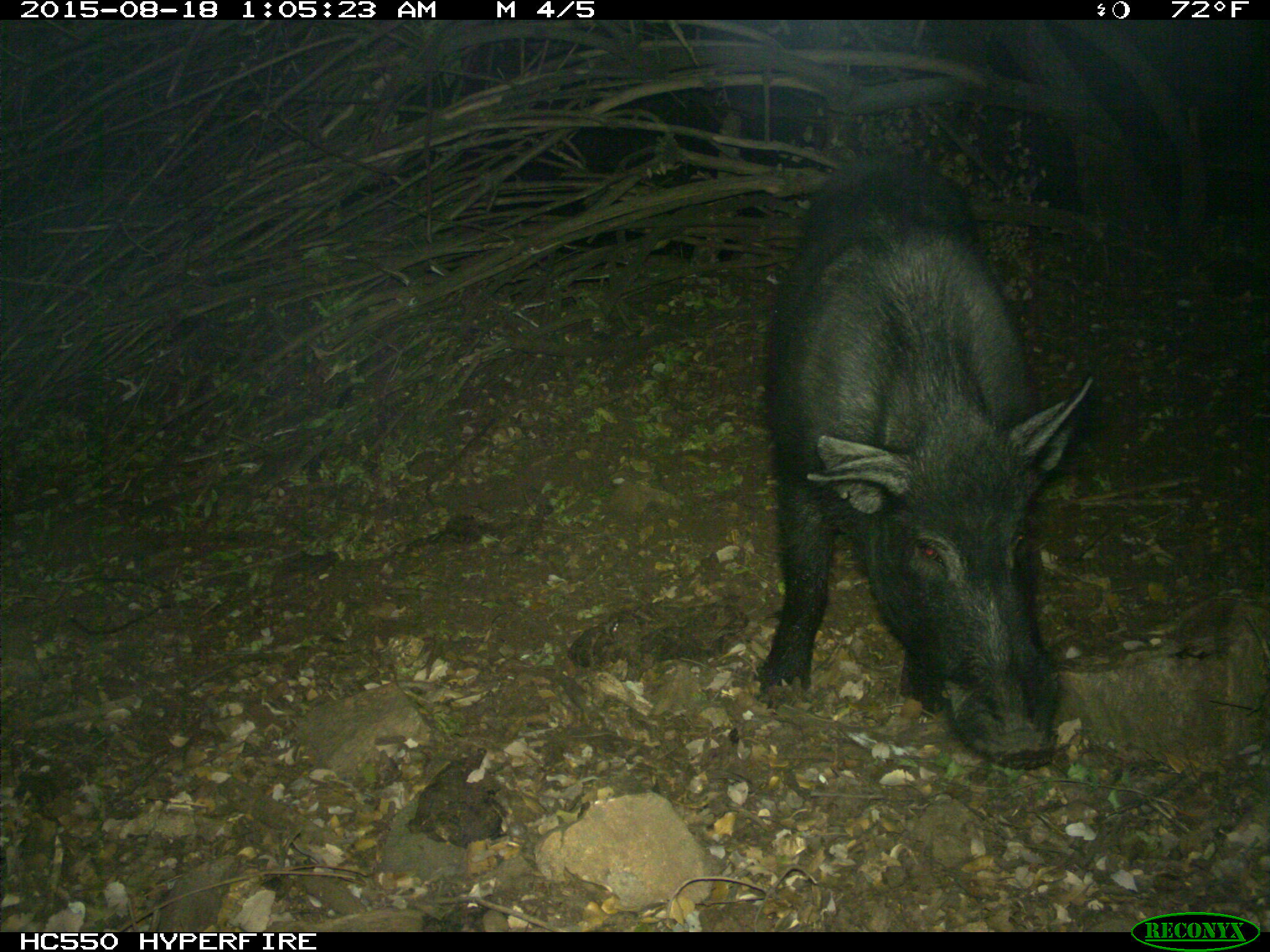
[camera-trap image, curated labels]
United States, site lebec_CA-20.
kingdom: Animalia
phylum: Chordata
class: Mammalia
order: Artiodactyla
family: Suidae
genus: Sus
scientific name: Sus scrofa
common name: wild boar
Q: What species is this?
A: Sus scrofa (wild boar).